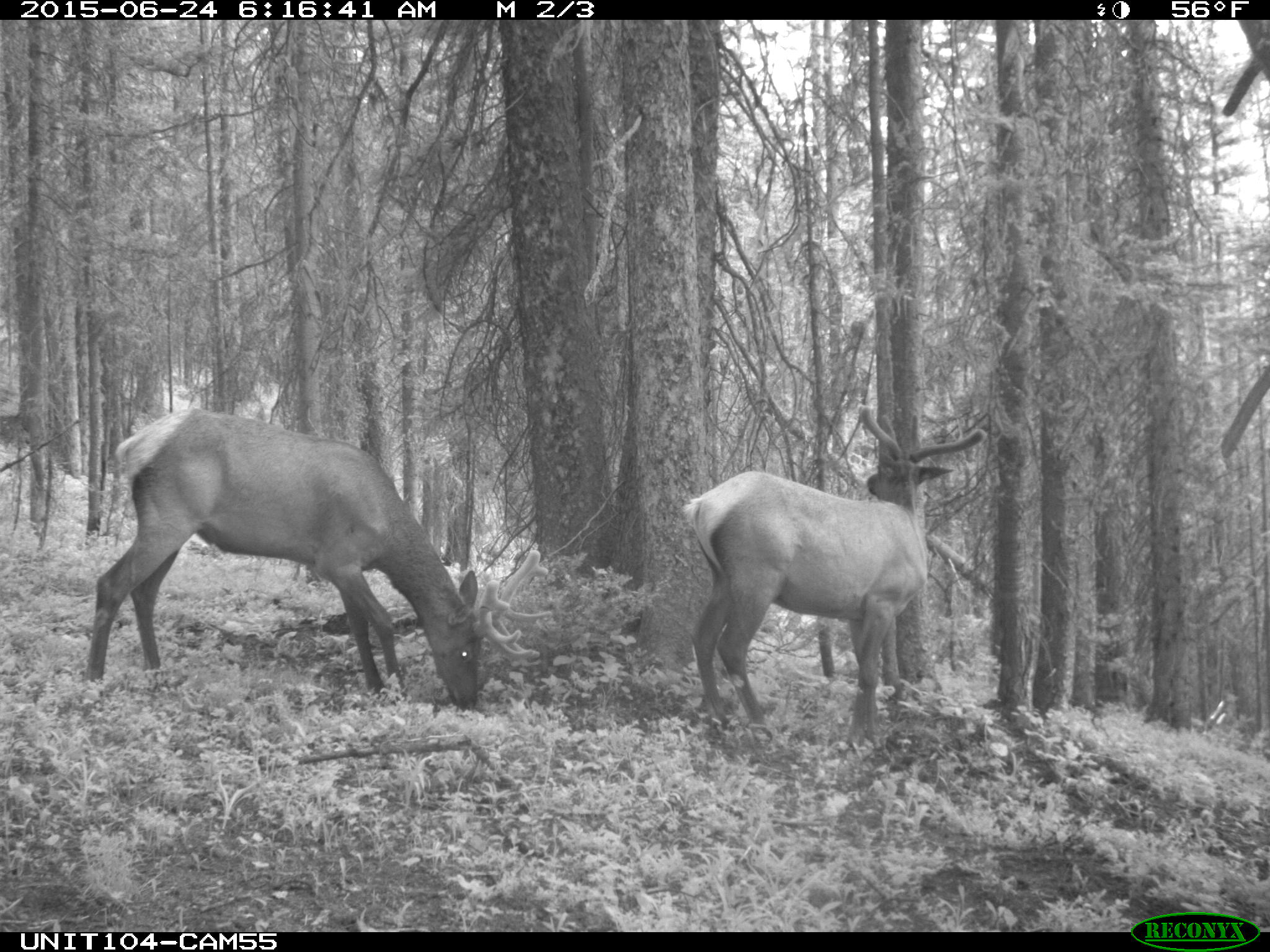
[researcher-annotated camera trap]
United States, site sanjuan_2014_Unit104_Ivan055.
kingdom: Animalia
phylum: Chordata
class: Mammalia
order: Artiodactyla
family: Cervidae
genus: Cervus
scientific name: Cervus elaphus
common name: red deer